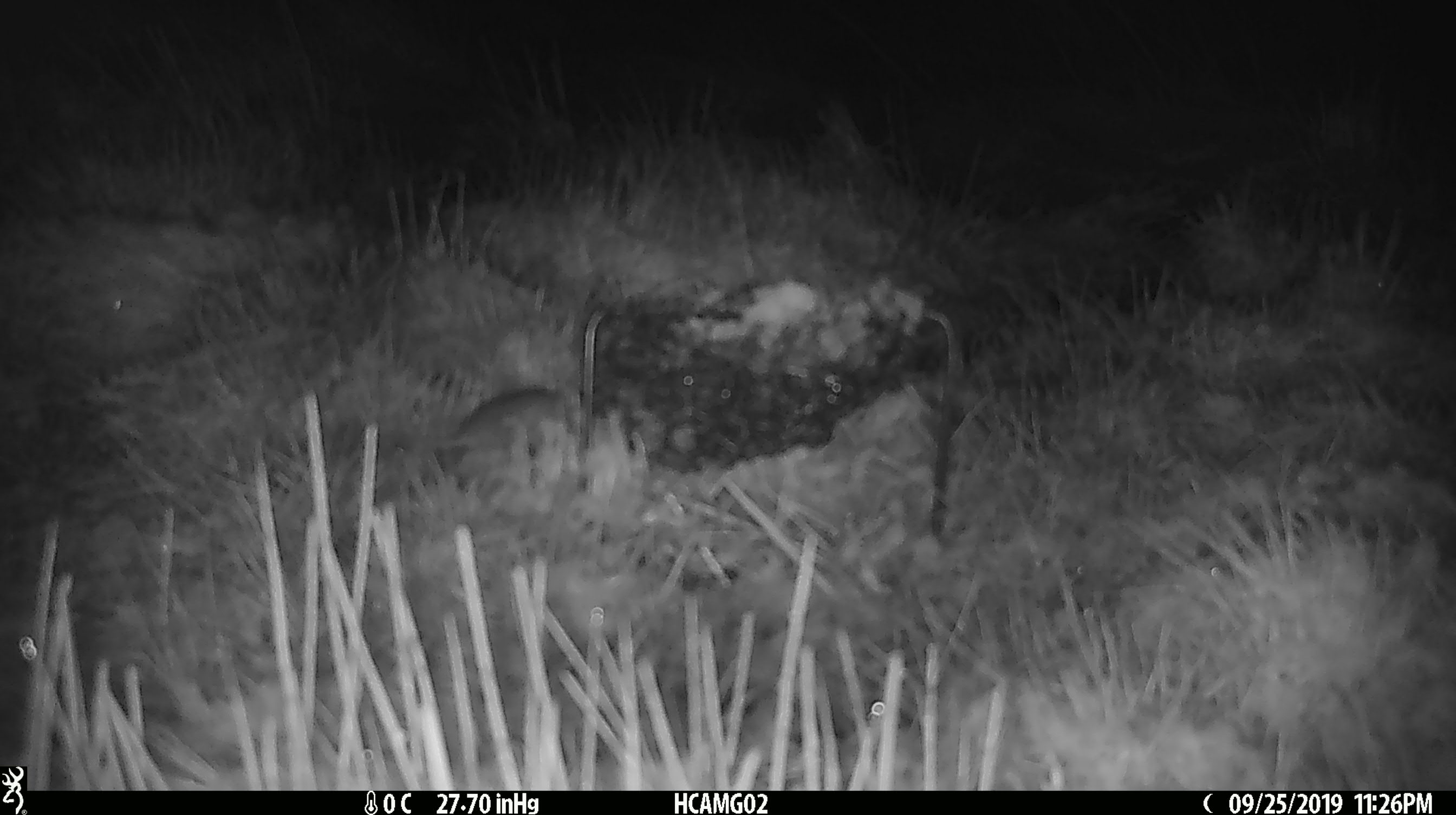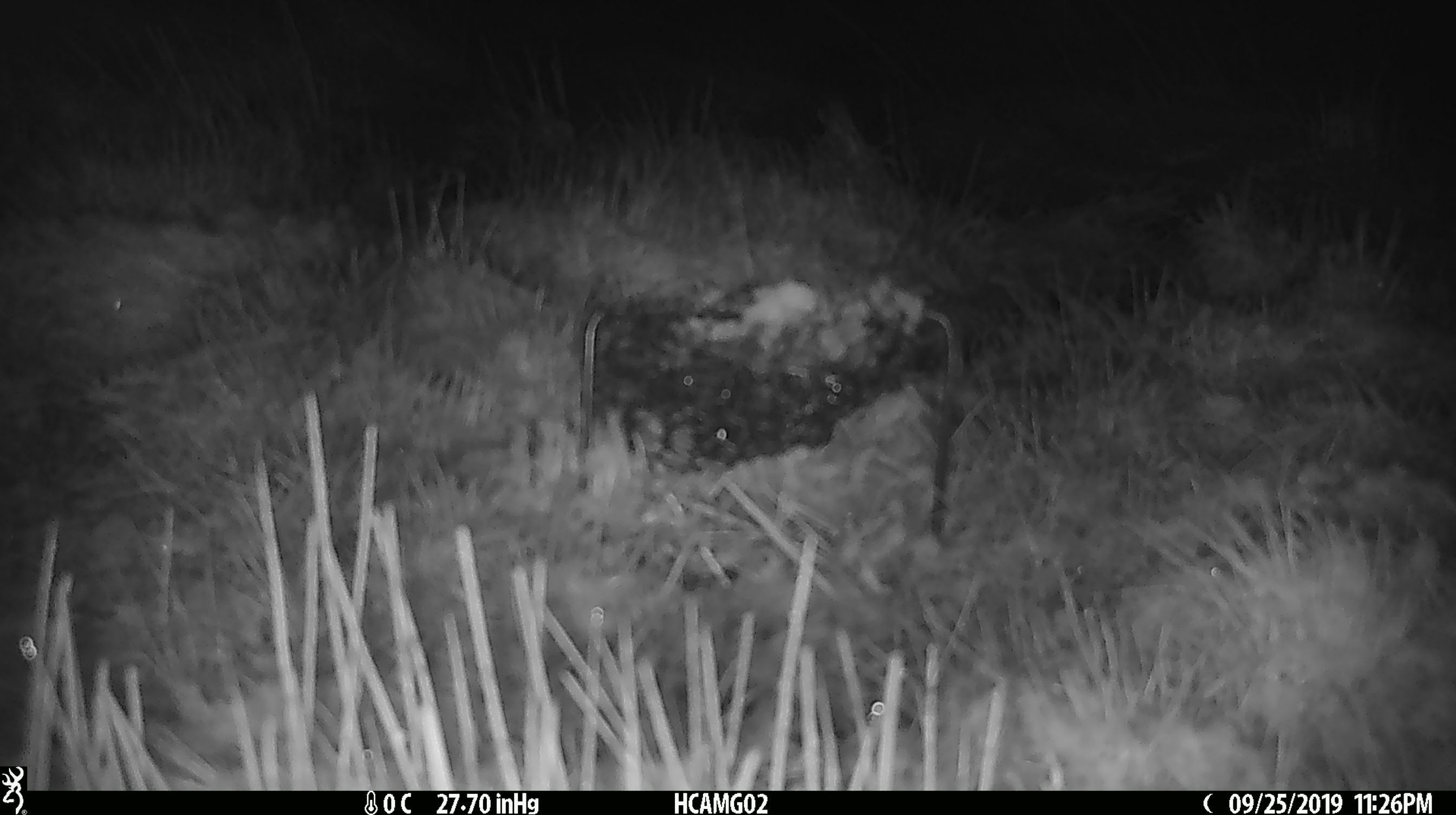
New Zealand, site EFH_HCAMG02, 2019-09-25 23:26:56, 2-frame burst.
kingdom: Animalia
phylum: Chordata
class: Mammalia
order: Rodentia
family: Muridae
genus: Mus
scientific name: Mus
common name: mouse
Mouse (Mus).